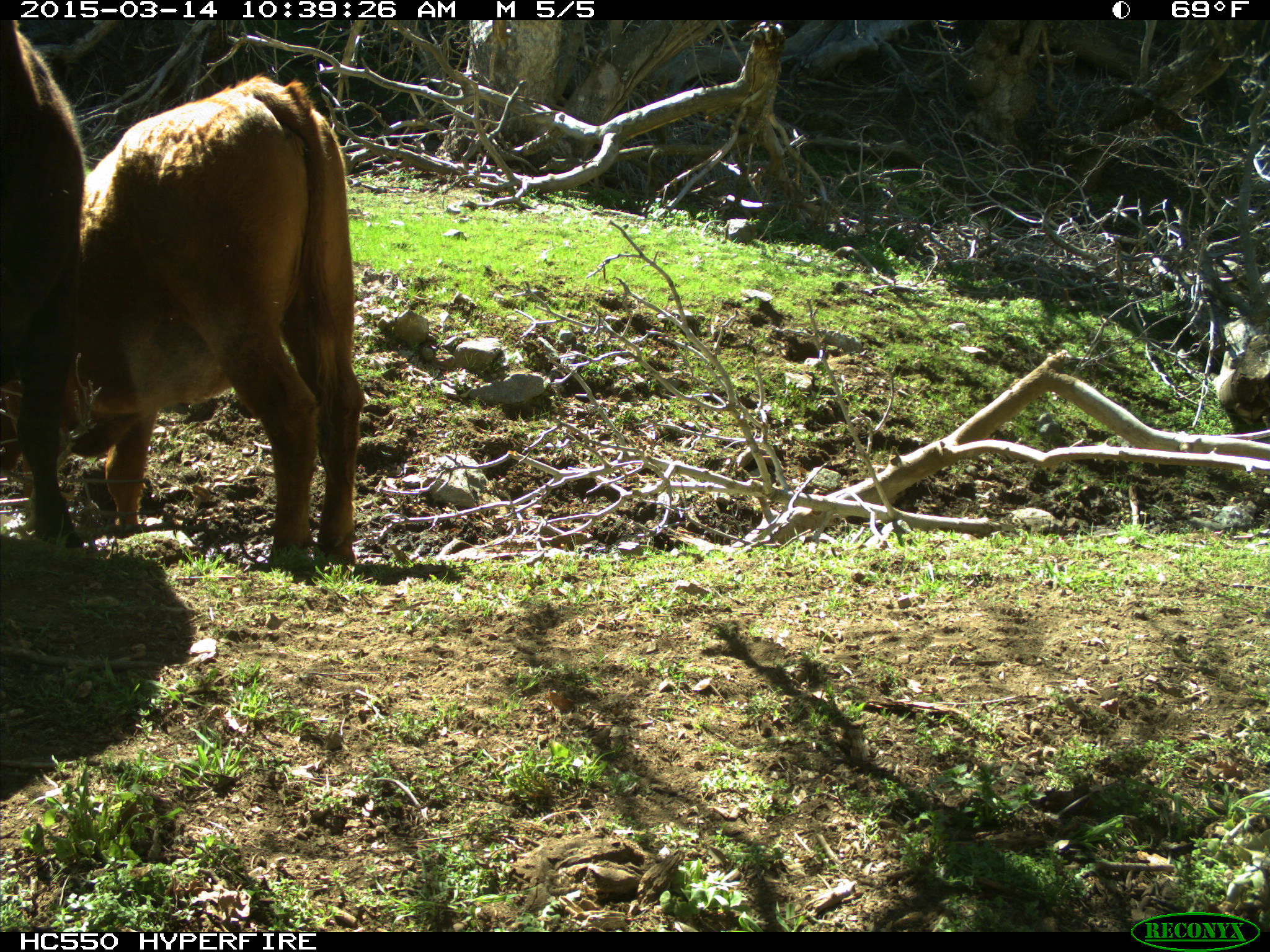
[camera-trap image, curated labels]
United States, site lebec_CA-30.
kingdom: Animalia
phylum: Chordata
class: Mammalia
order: Artiodactyla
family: Bovidae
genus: Bos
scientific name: Bos taurus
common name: domestic cow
Bos taurus (domestic cow).